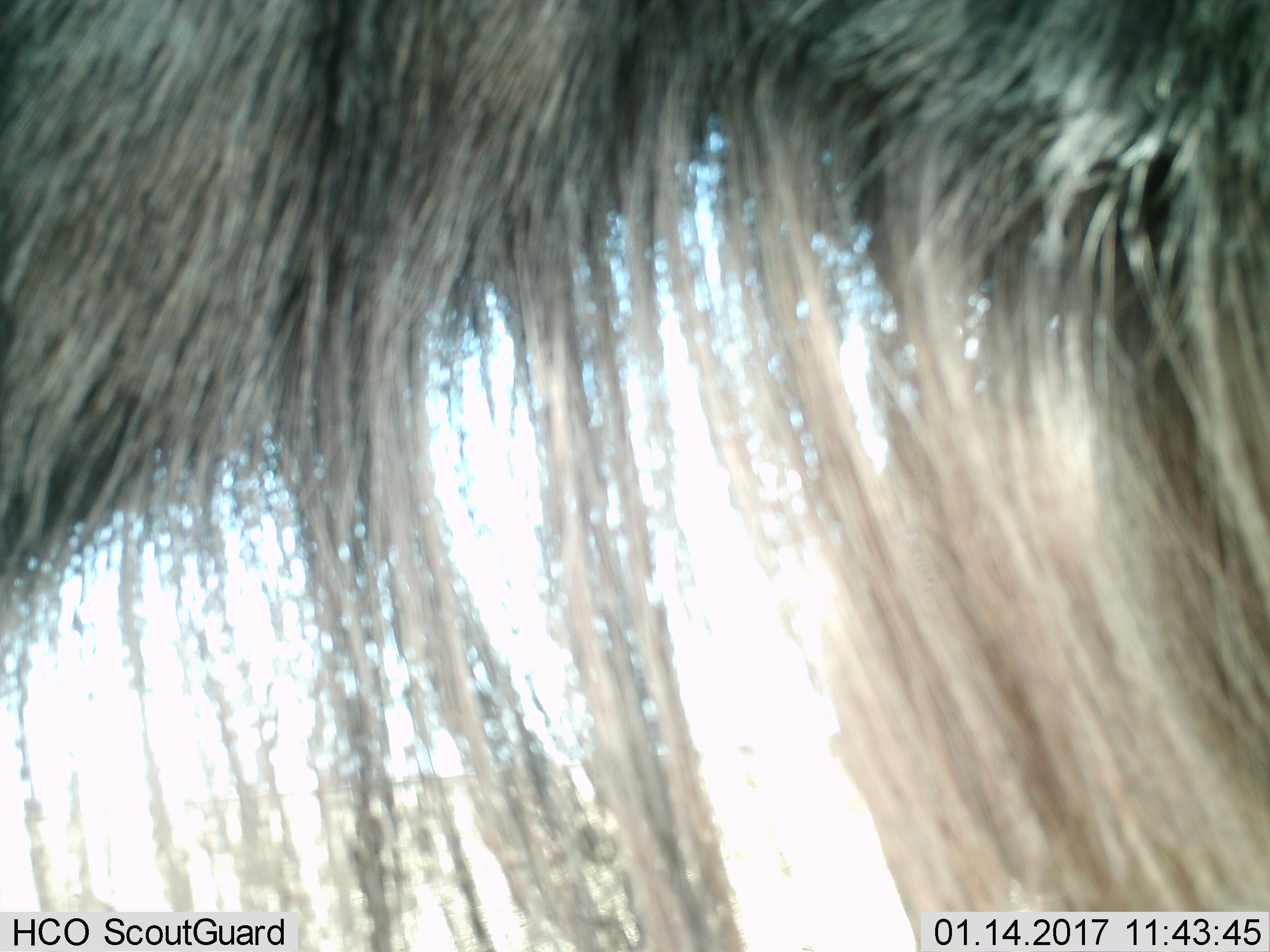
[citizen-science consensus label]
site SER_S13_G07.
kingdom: Animalia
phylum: Chordata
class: Mammalia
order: Artiodactyla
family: Bovidae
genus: Connochaetes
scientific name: Connochaetes taurinus taurinus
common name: blue wildebeest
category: wildebeestblue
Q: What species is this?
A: Wildebeestblue (blue wildebeest) (Connochaetes taurinus taurinus).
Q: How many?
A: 1.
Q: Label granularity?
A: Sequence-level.